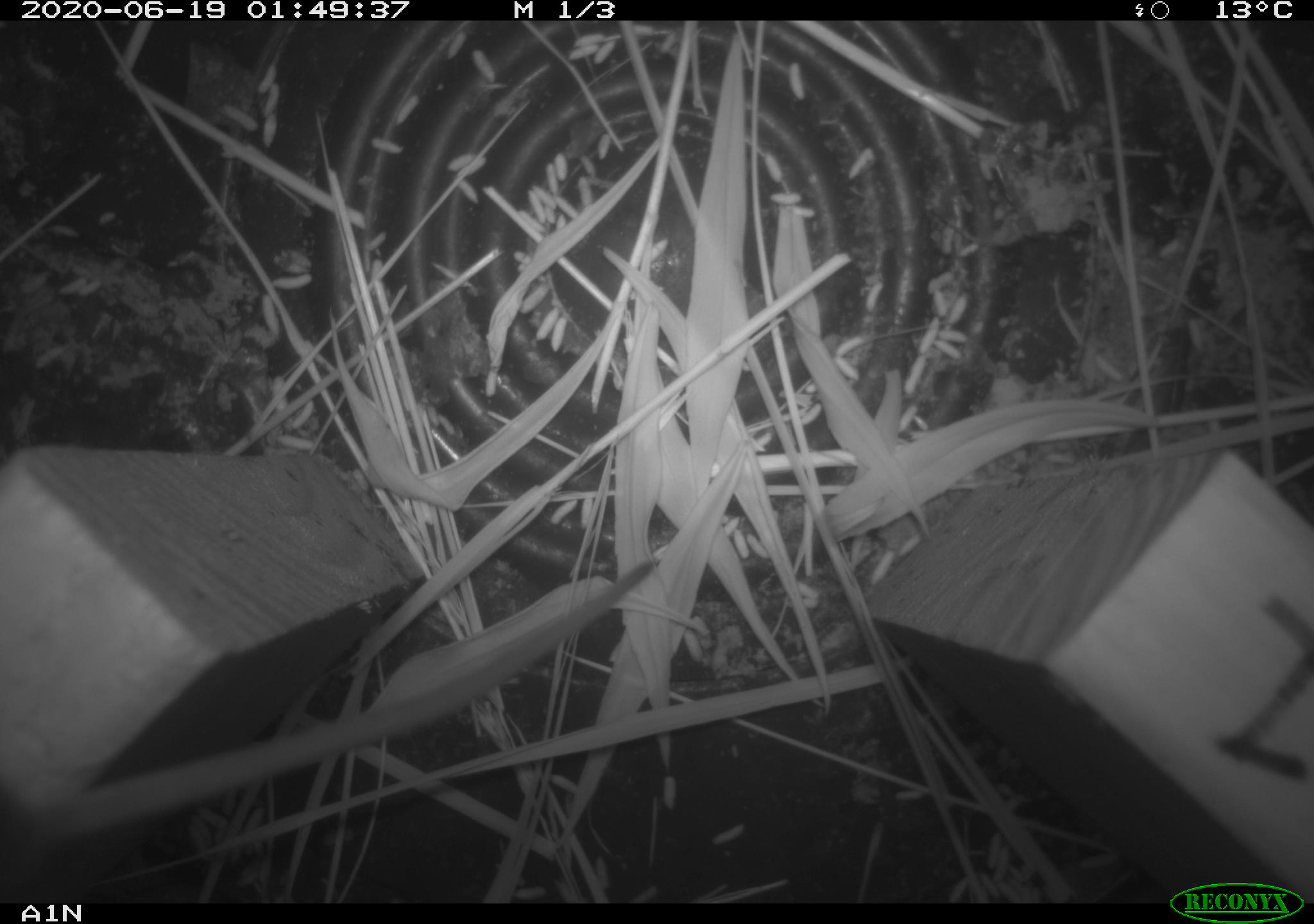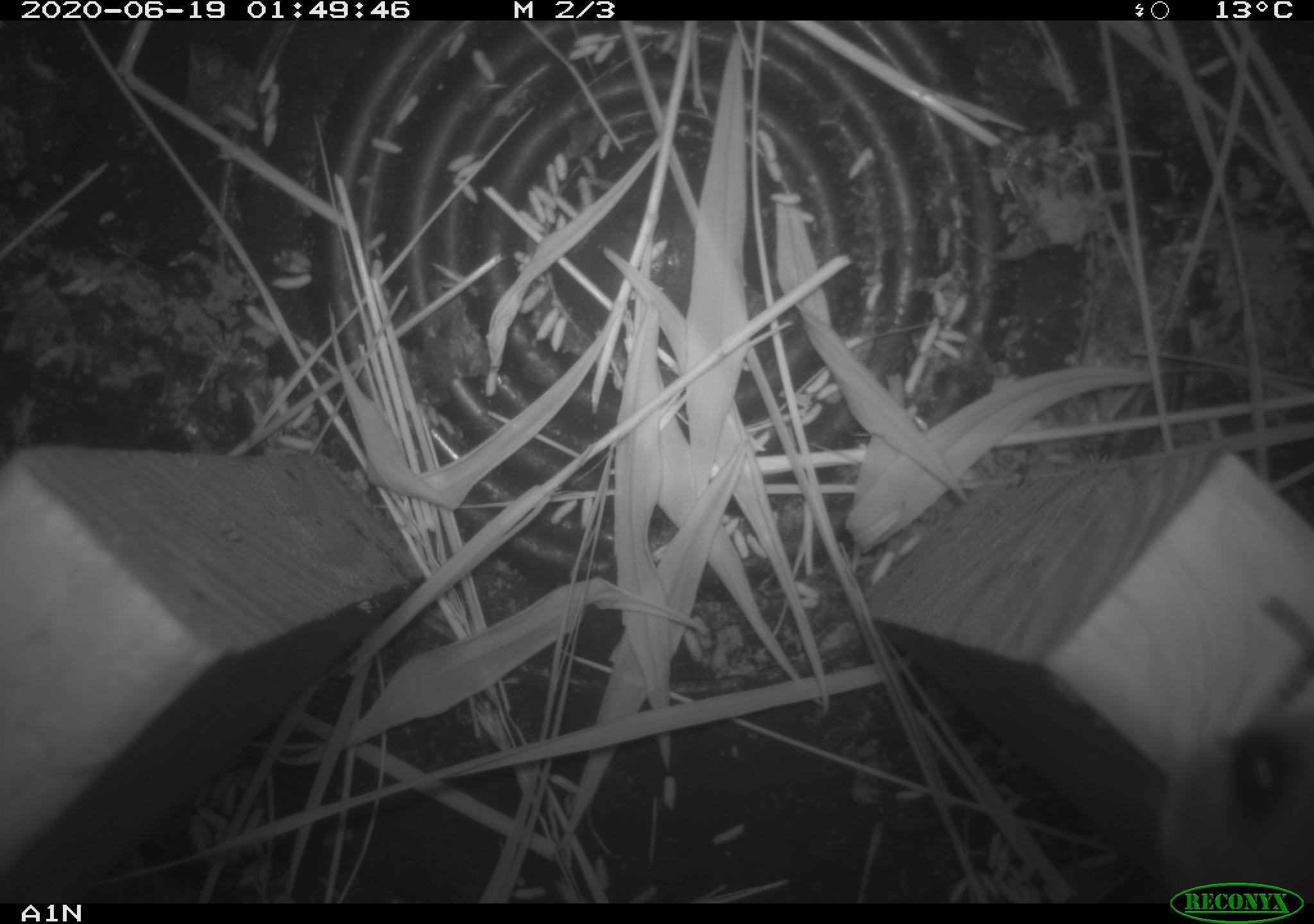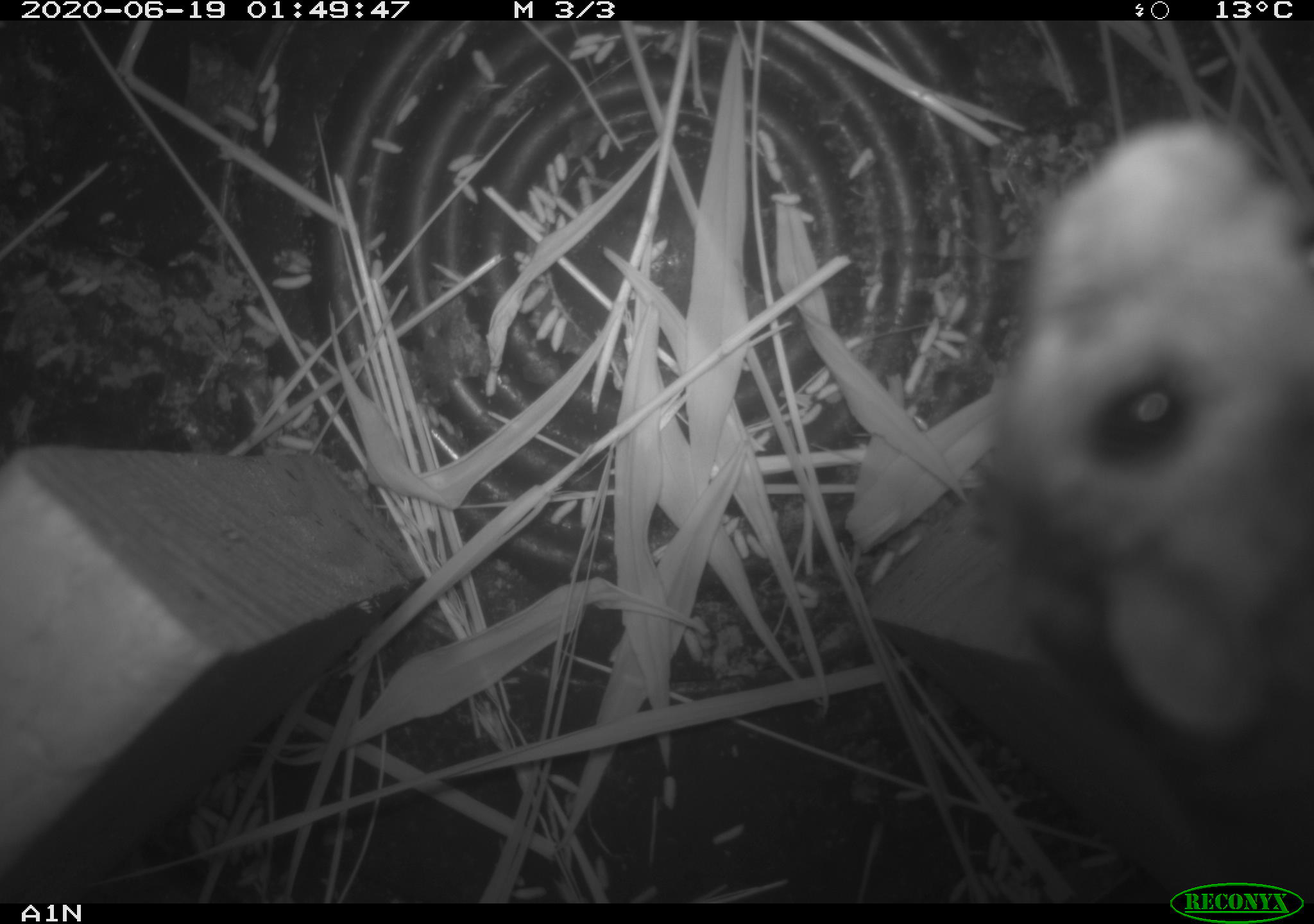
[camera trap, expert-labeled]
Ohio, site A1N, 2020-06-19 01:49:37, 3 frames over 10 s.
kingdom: Animalia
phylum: Chordata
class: Mammalia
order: Rodentia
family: Cricetidae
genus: Peromyscus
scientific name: Peromyscus leucopus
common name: white-footed mouse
White-footed mouse (Peromyscus leucopus).